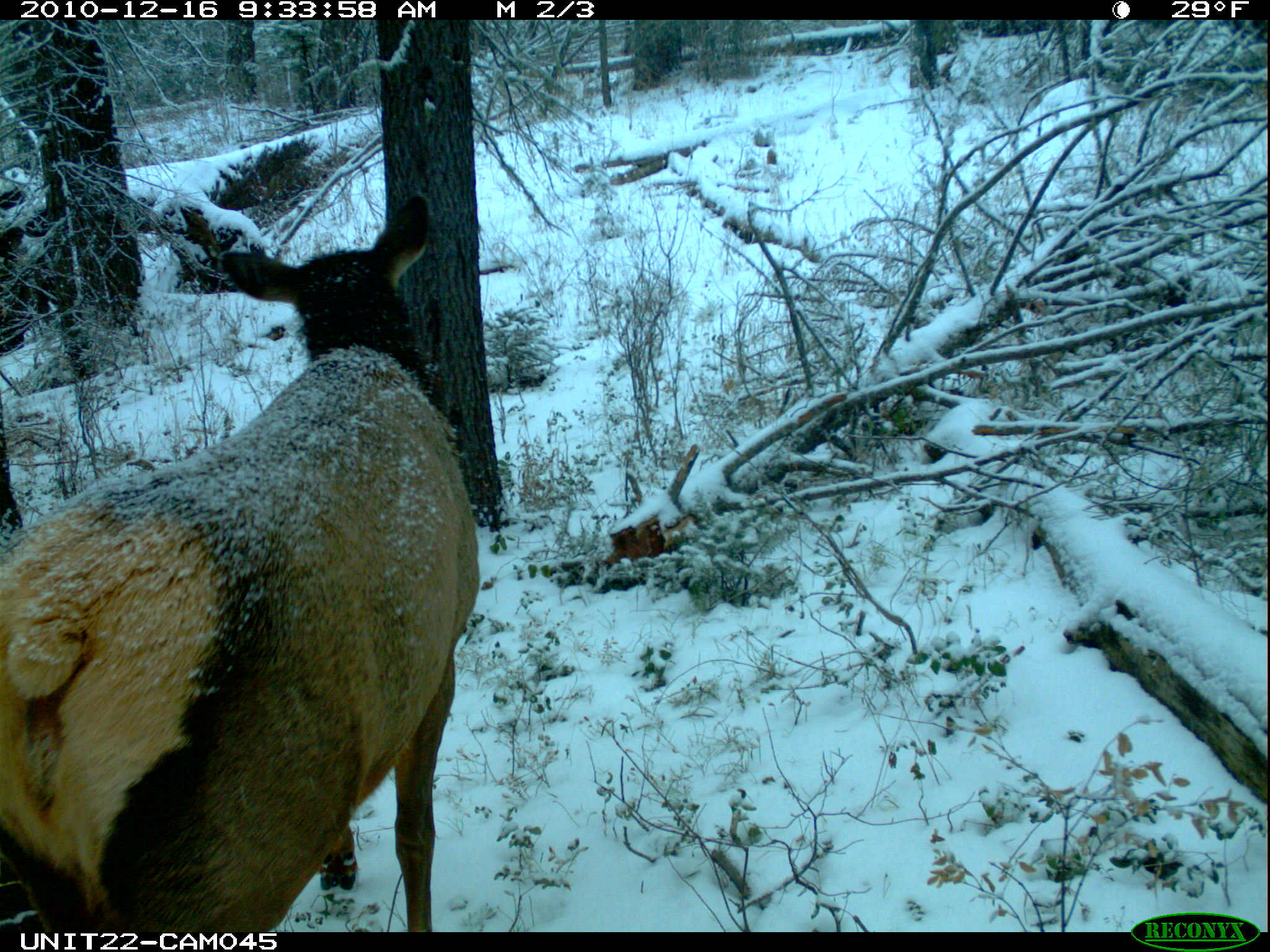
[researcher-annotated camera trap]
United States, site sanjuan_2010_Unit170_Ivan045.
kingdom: Animalia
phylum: Chordata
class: Mammalia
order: Artiodactyla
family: Cervidae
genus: Cervus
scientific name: Cervus elaphus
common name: red deer